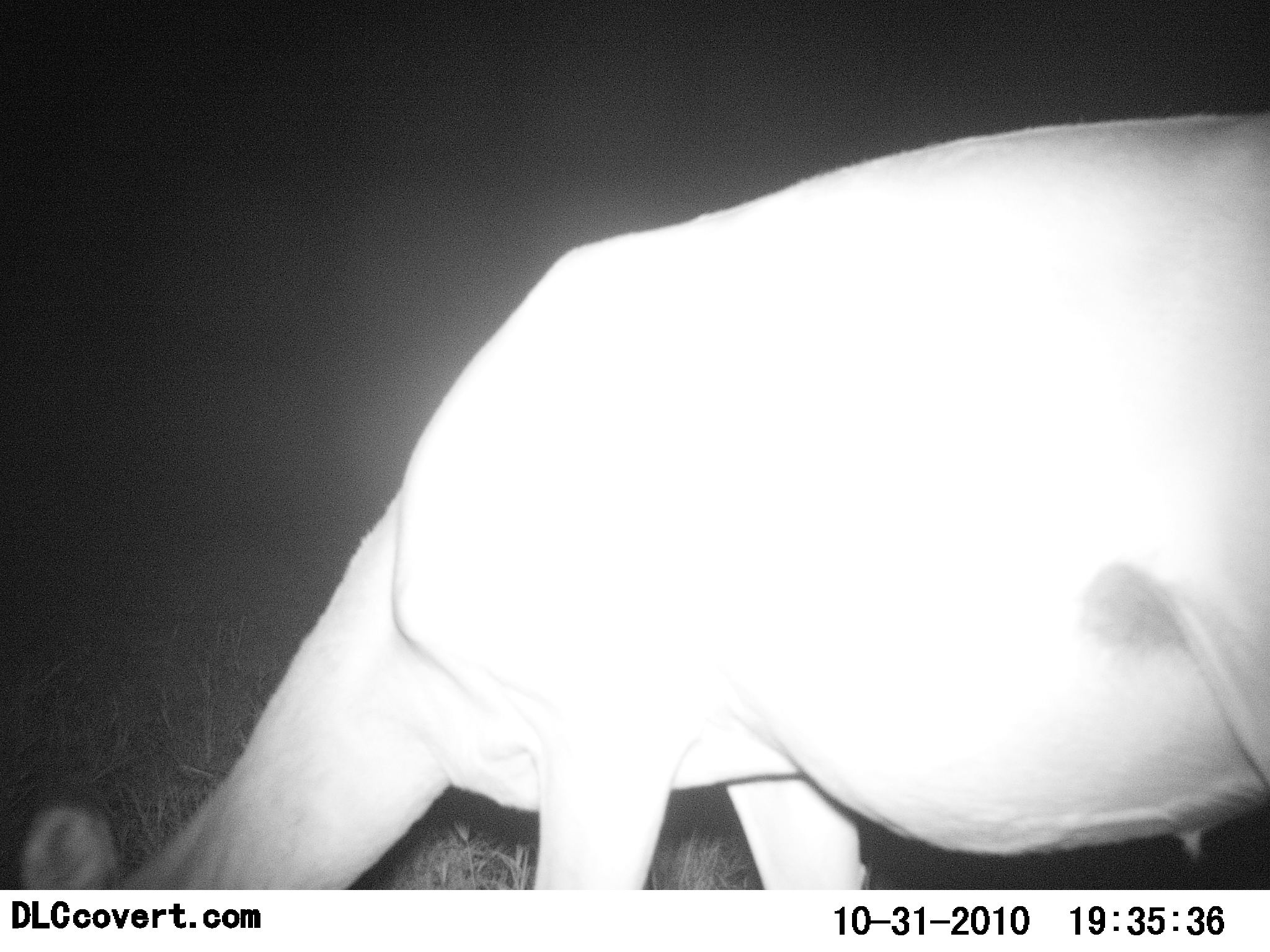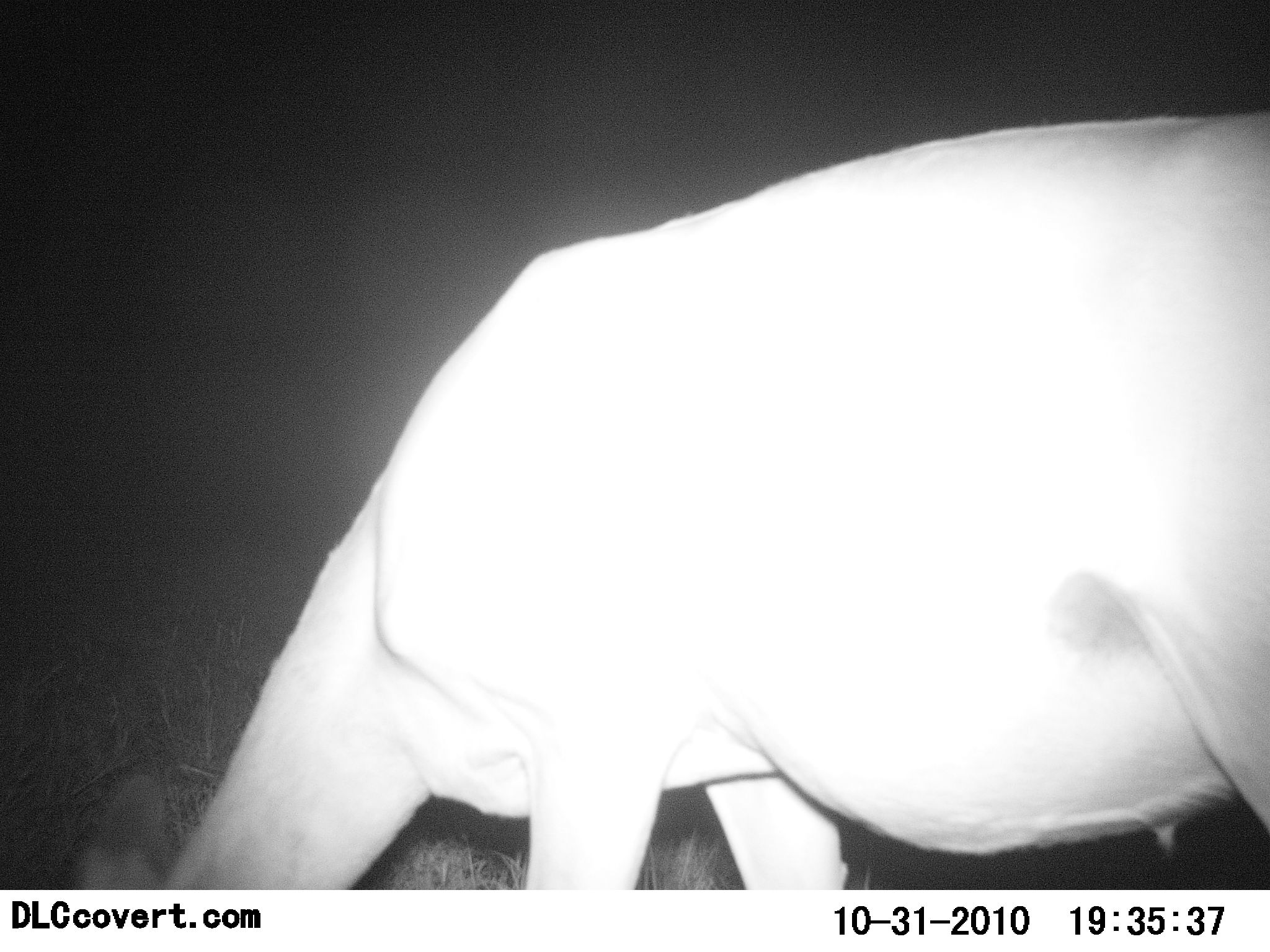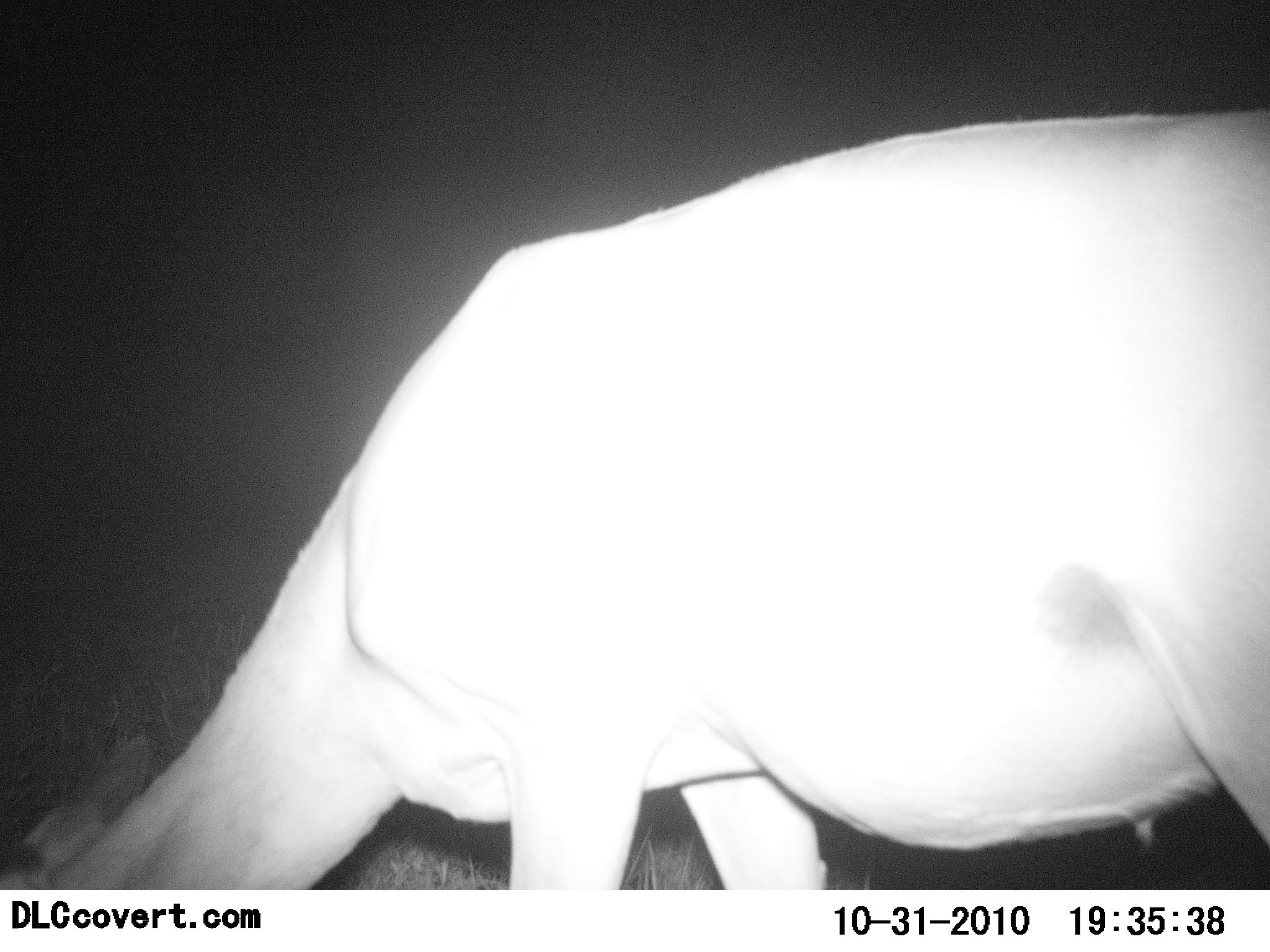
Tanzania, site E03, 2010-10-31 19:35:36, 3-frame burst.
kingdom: Animalia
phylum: Chordata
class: Mammalia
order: Artiodactyla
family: Bovidae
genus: Madoqua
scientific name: Madoqua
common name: dikdik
Dikdik (Madoqua), count 1. Behavior (volunteer vote fractions): standing 40%, resting 0%, moving 0%, interacting 0%. Young present (vote fraction): 0%. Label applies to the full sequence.